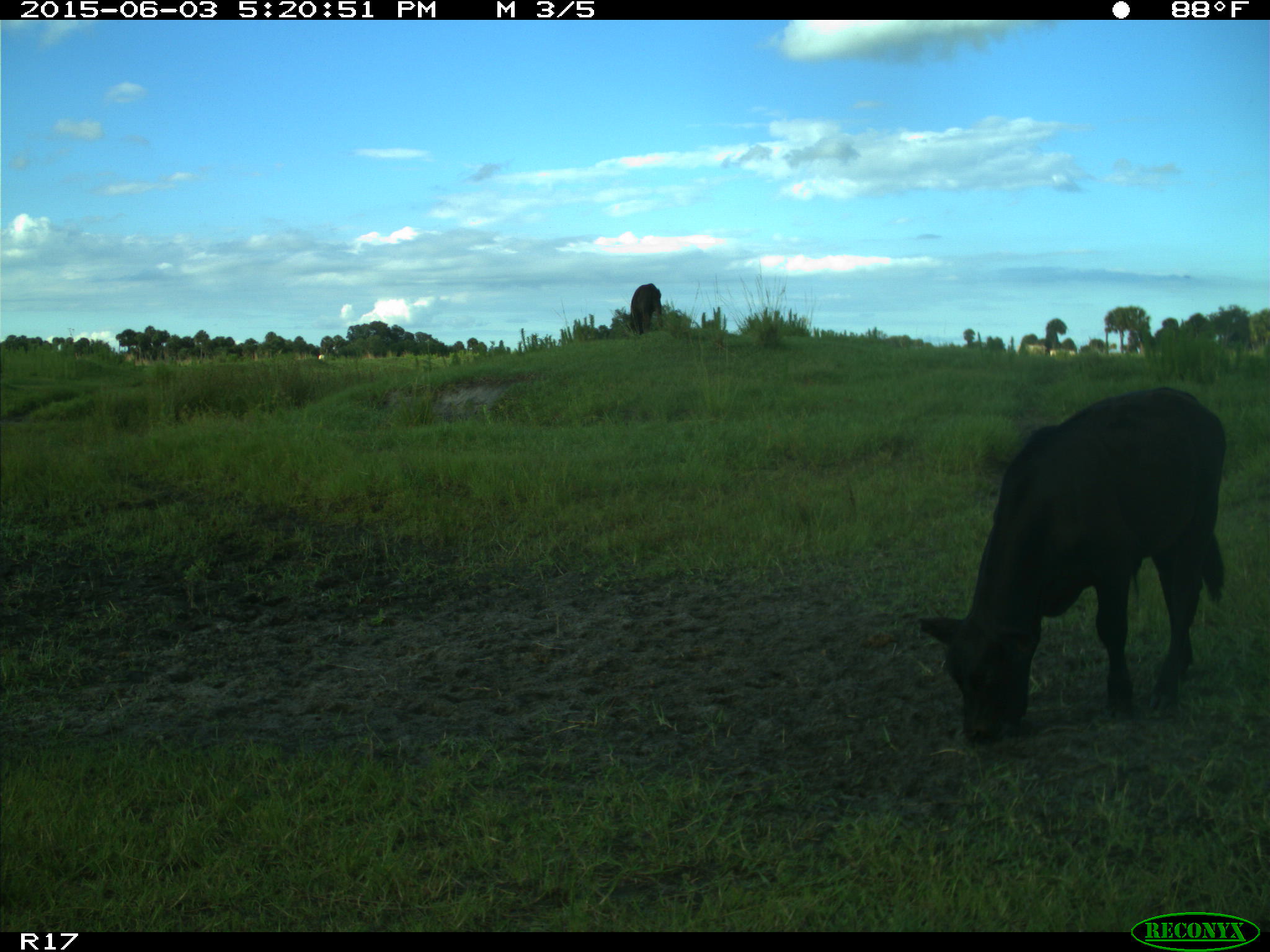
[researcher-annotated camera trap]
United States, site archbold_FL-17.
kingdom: Animalia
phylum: Chordata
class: Mammalia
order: Artiodactyla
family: Bovidae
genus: Bos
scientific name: Bos taurus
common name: domestic cow